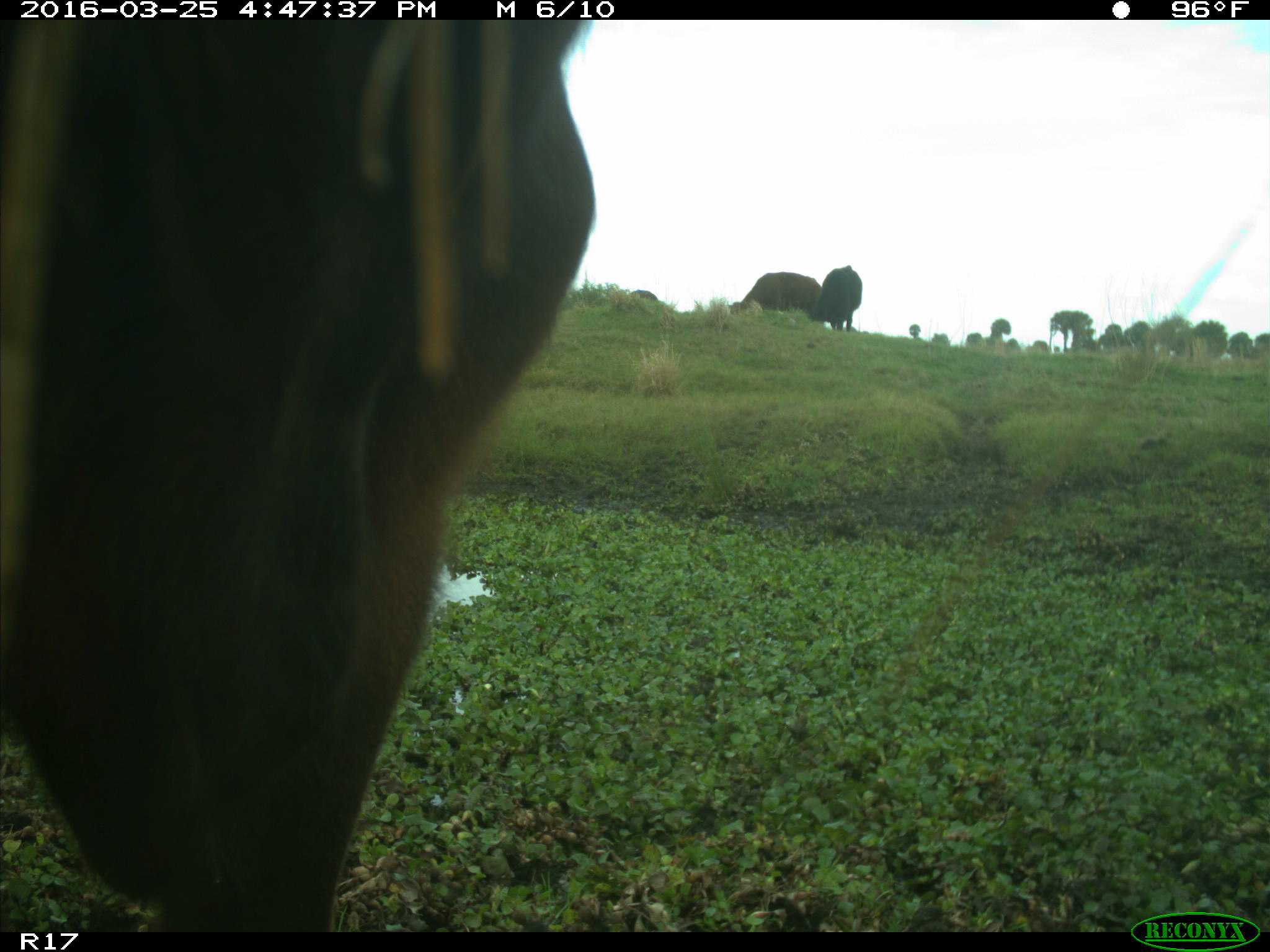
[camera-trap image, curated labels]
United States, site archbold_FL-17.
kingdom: Animalia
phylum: Chordata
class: Mammalia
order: Artiodactyla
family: Bovidae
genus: Bos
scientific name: Bos taurus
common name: domestic cow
Bos taurus (domestic cow).